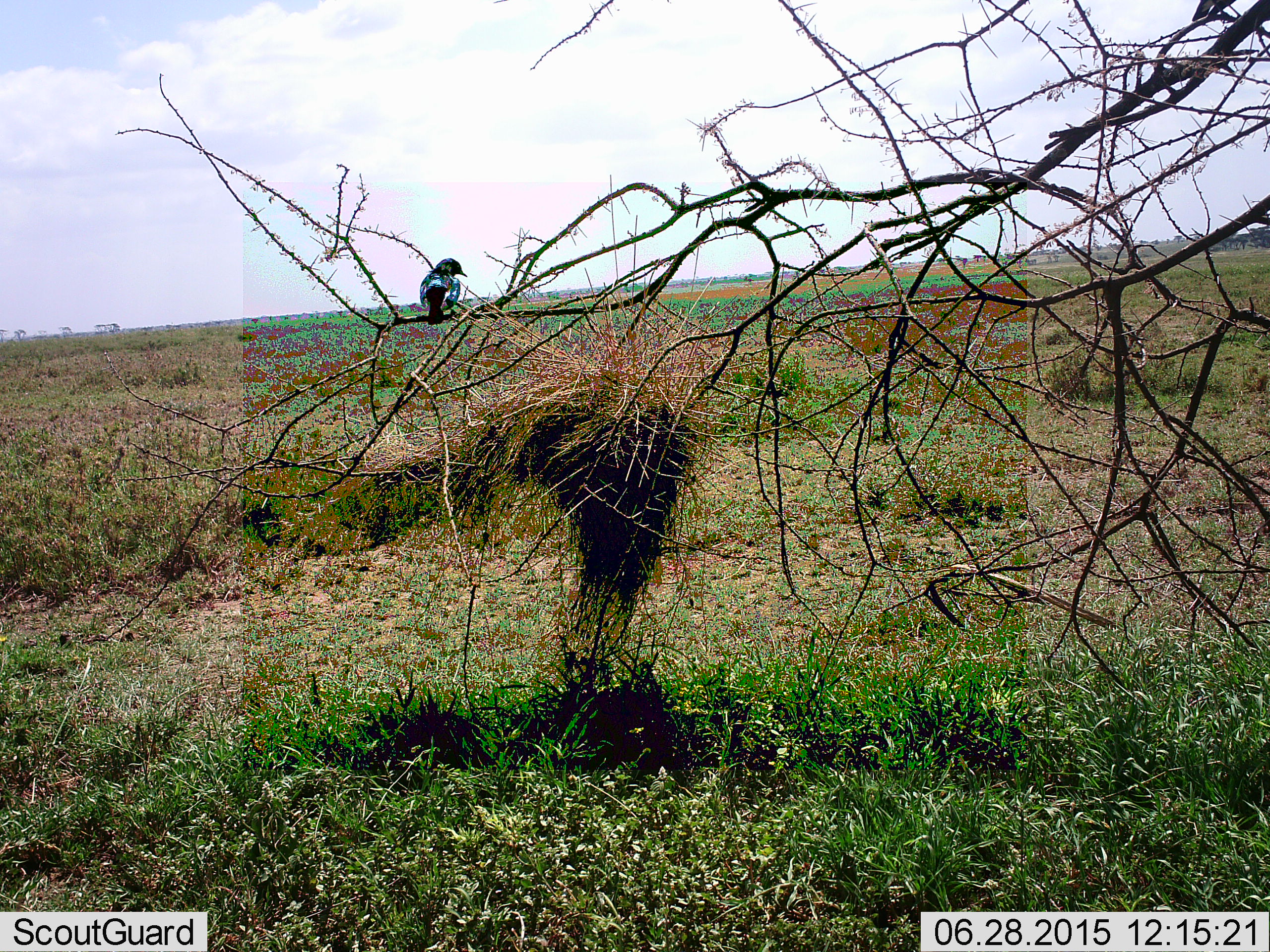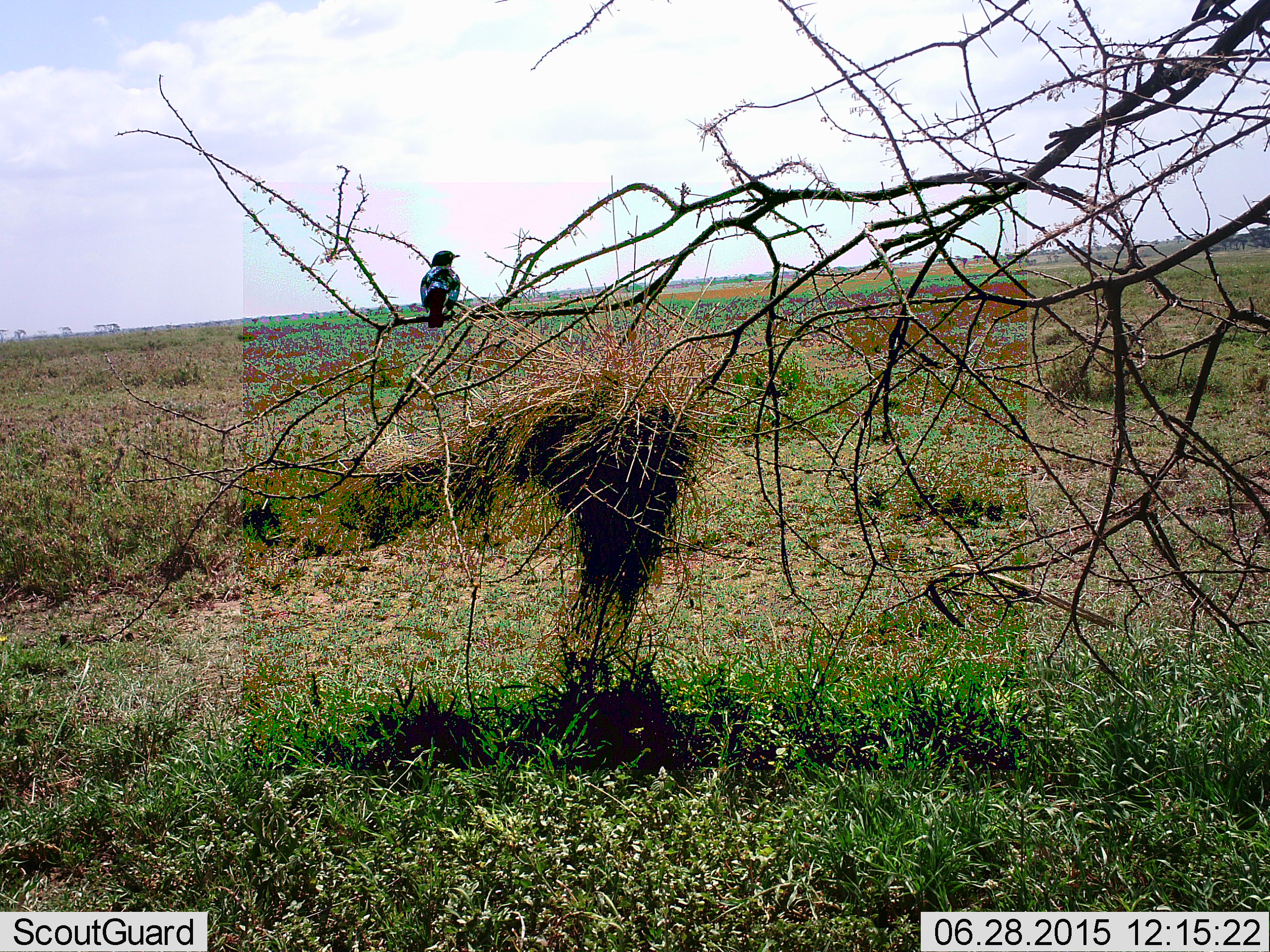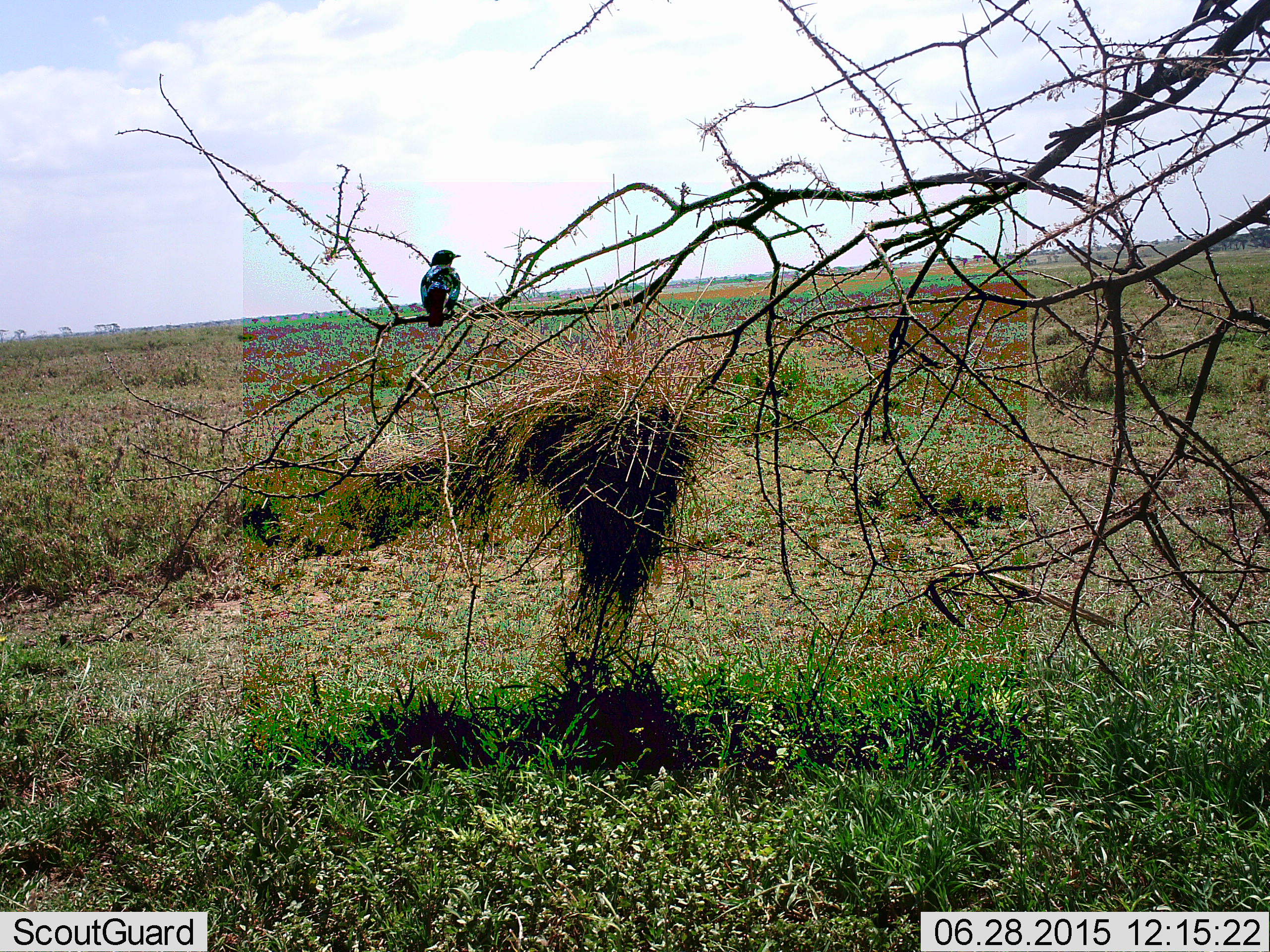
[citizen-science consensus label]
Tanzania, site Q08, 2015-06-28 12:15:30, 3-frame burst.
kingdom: Animalia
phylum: Chordata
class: Aves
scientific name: Aves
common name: bird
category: otherbird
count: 1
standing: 60%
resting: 40%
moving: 0%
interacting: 0%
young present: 0%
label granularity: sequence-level